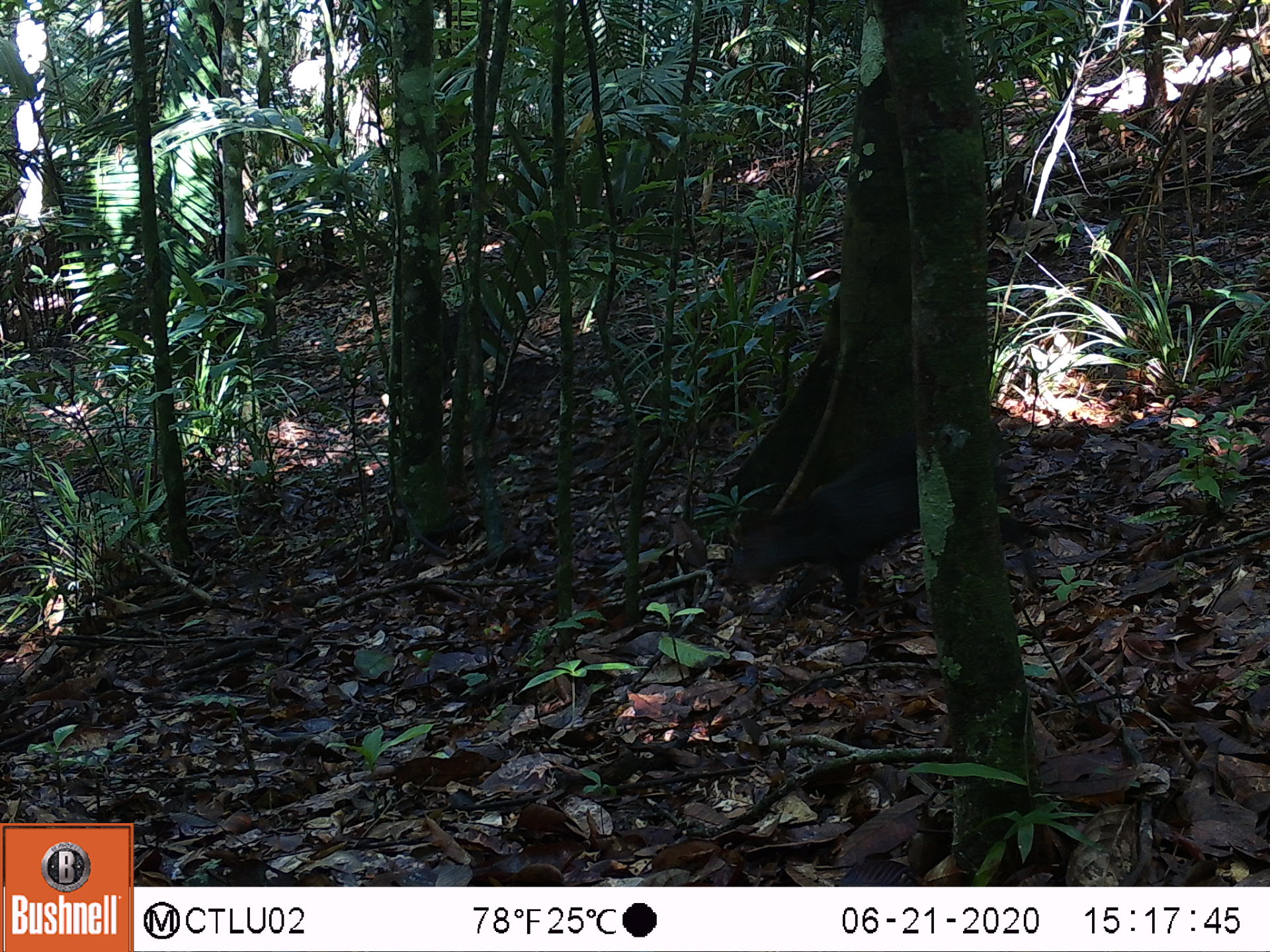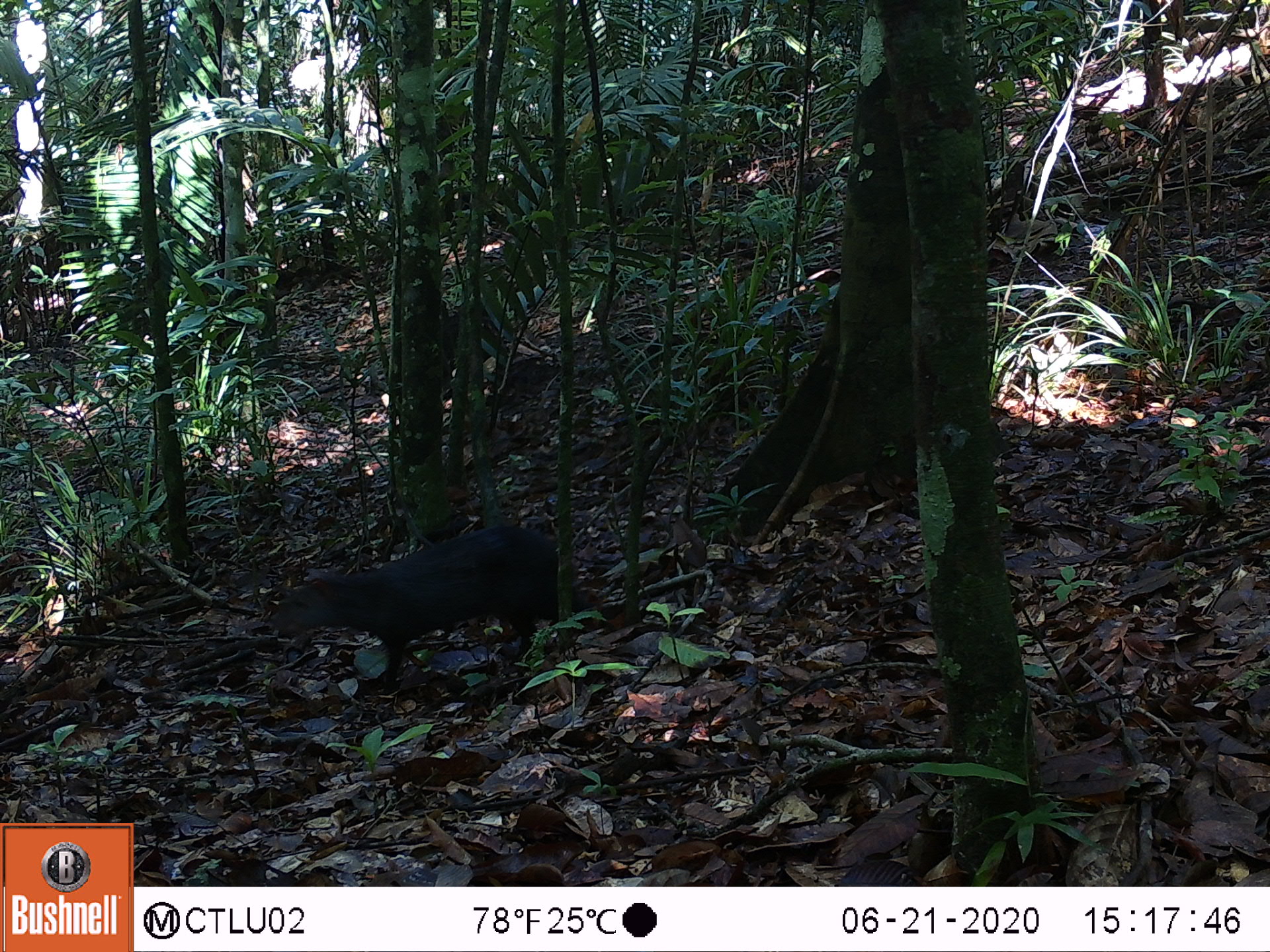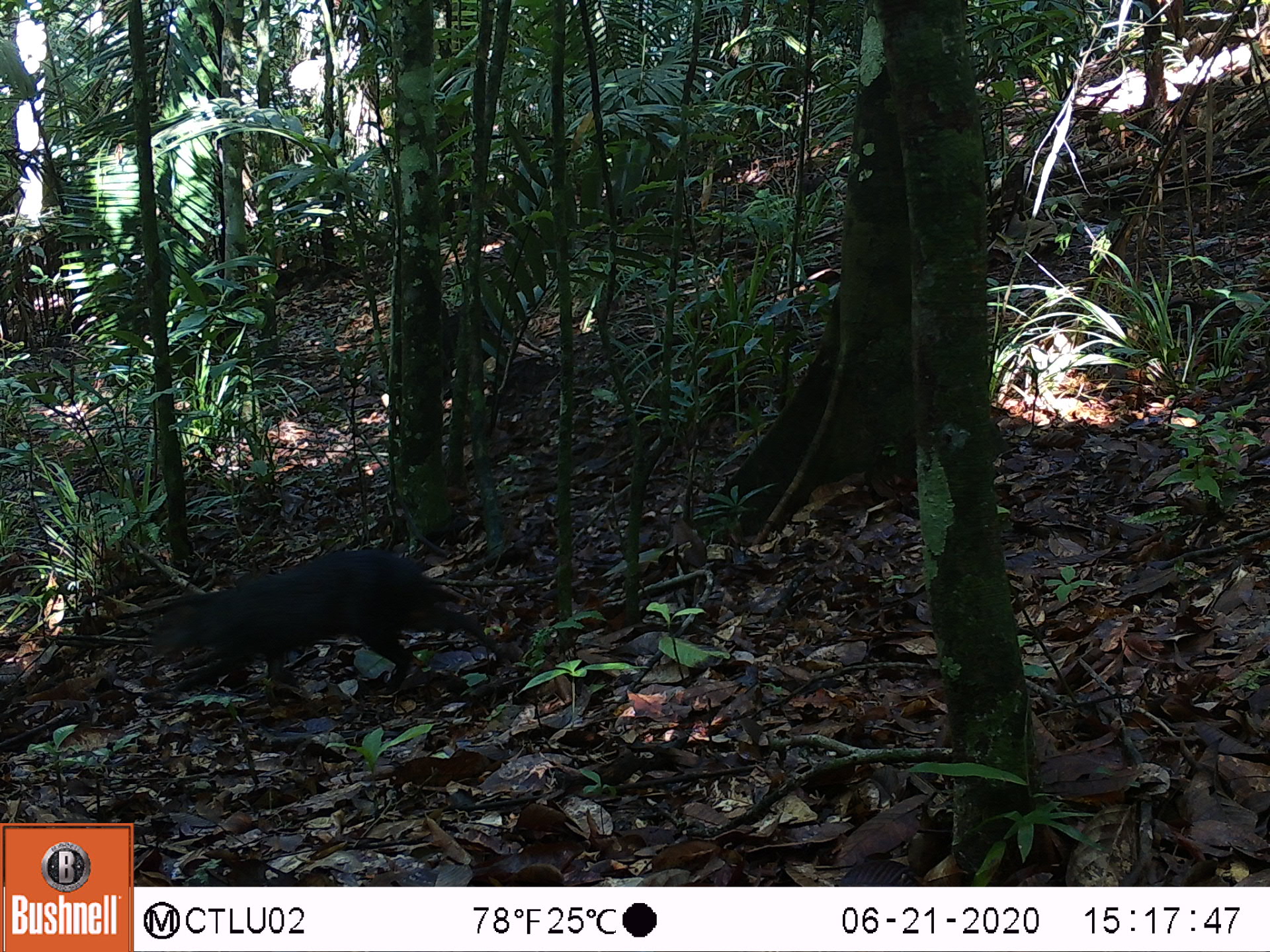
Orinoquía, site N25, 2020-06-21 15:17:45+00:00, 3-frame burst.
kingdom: Animalia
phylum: Chordata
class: Mammalia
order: Rodentia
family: Dasyproctidae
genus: Dasyprocta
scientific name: Dasyprocta fuliginosa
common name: black agouti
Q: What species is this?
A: Black agouti (Dasyprocta fuliginosa).